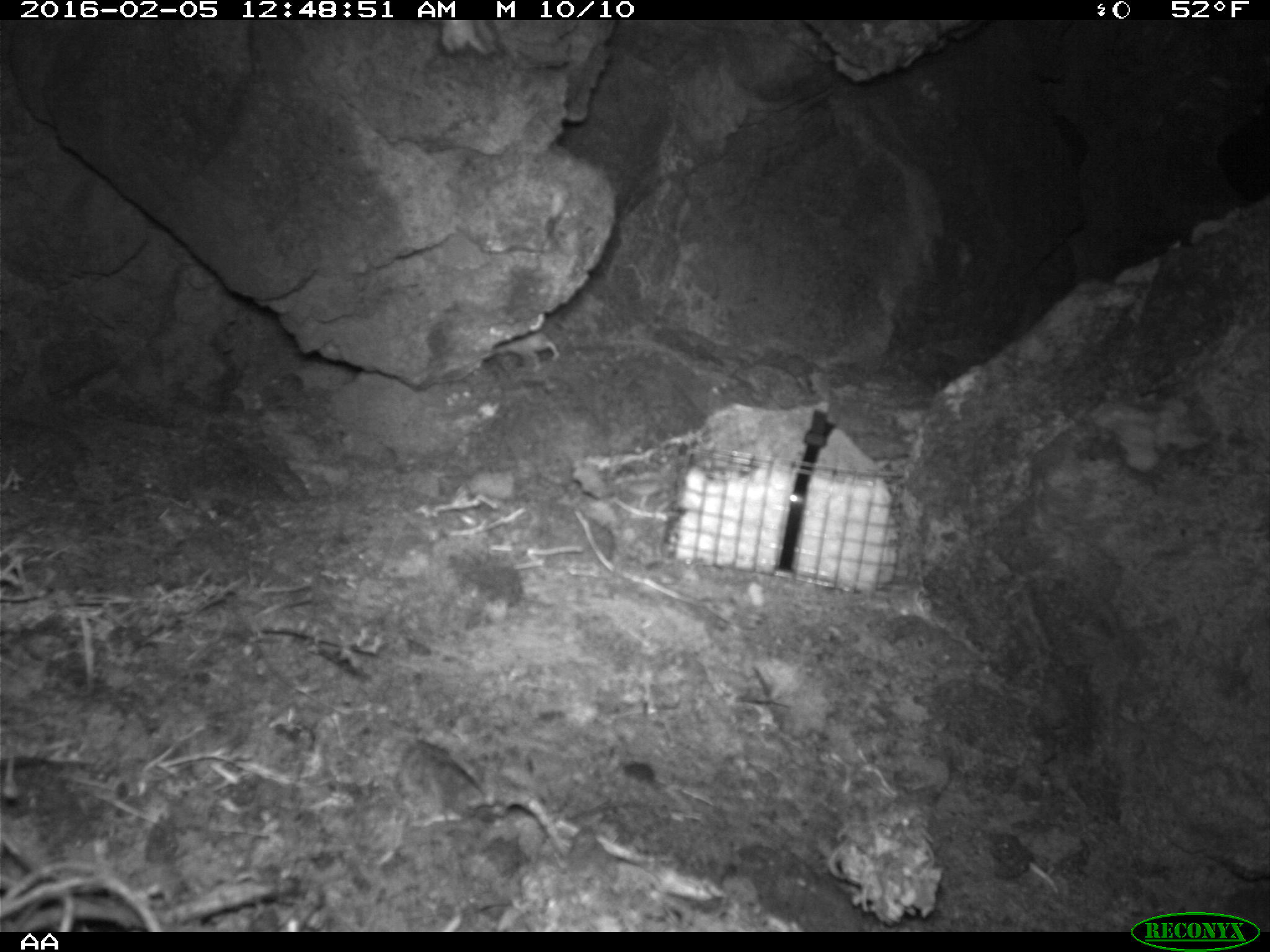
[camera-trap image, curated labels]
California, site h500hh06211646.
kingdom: Animalia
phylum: Chordata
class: Mammalia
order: Rodentia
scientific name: Rodentia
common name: rodent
Rodent (Rodentia).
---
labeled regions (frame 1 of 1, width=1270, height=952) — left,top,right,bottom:
rodent: 492,331,557,371